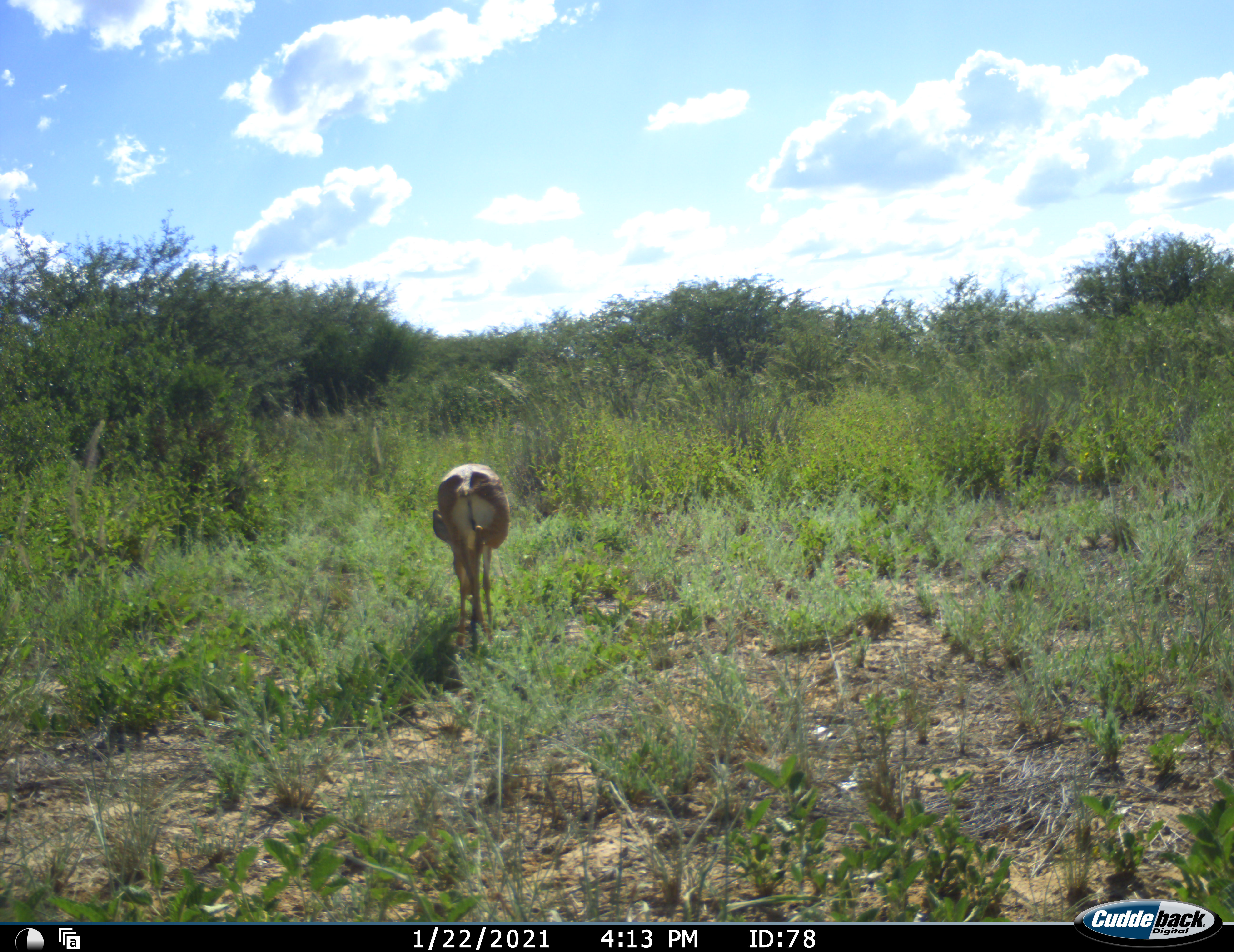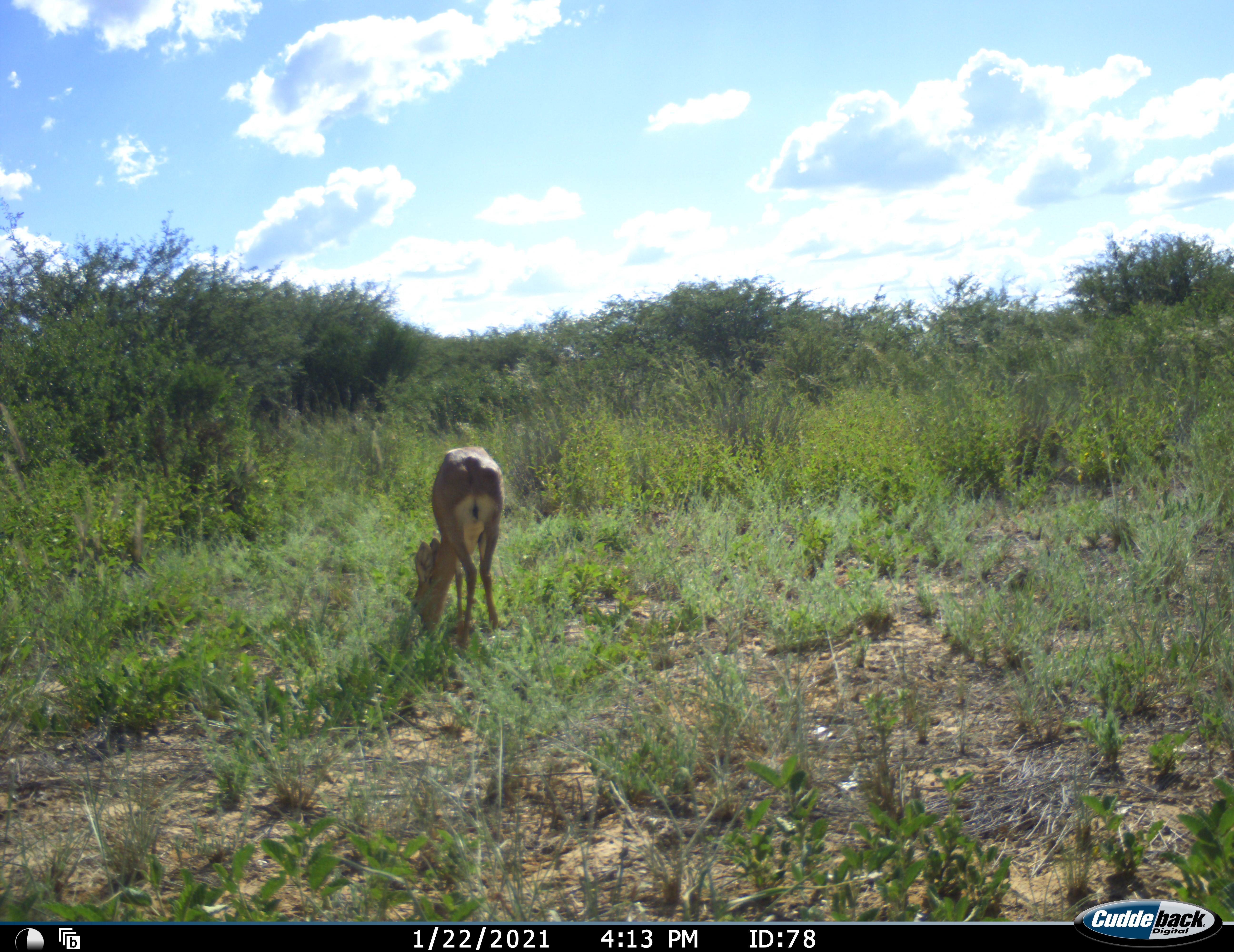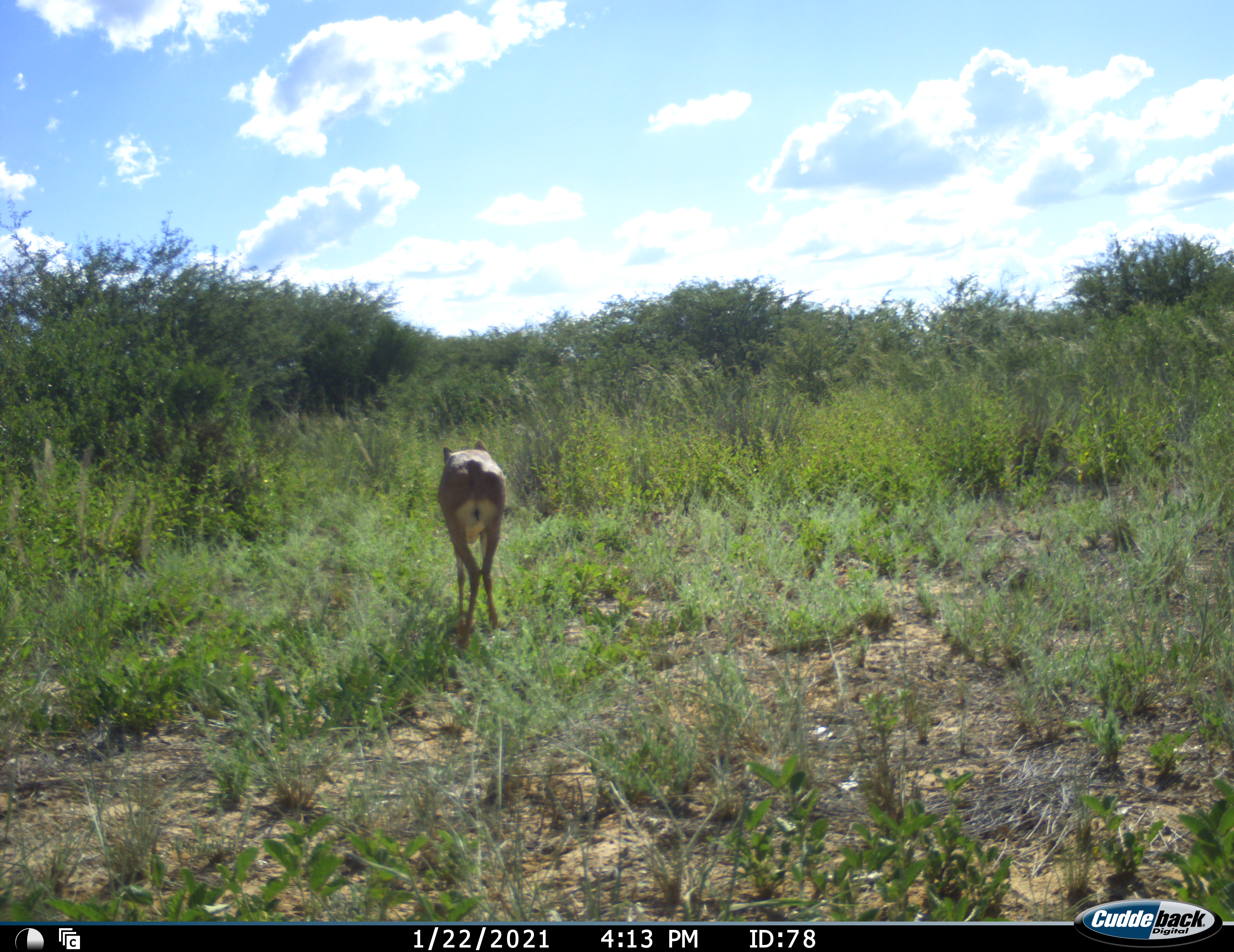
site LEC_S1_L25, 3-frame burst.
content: unidentified animal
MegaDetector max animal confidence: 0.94